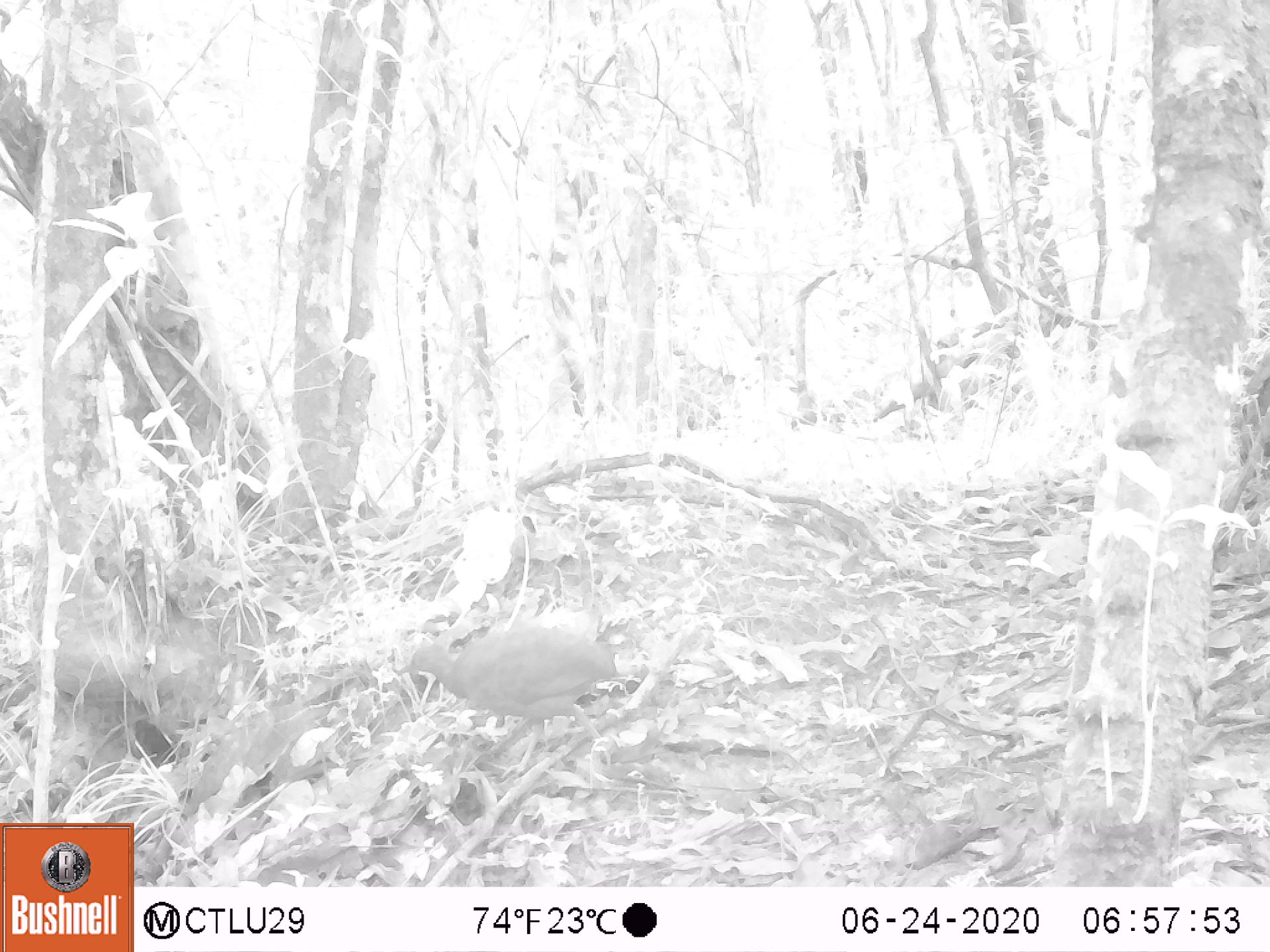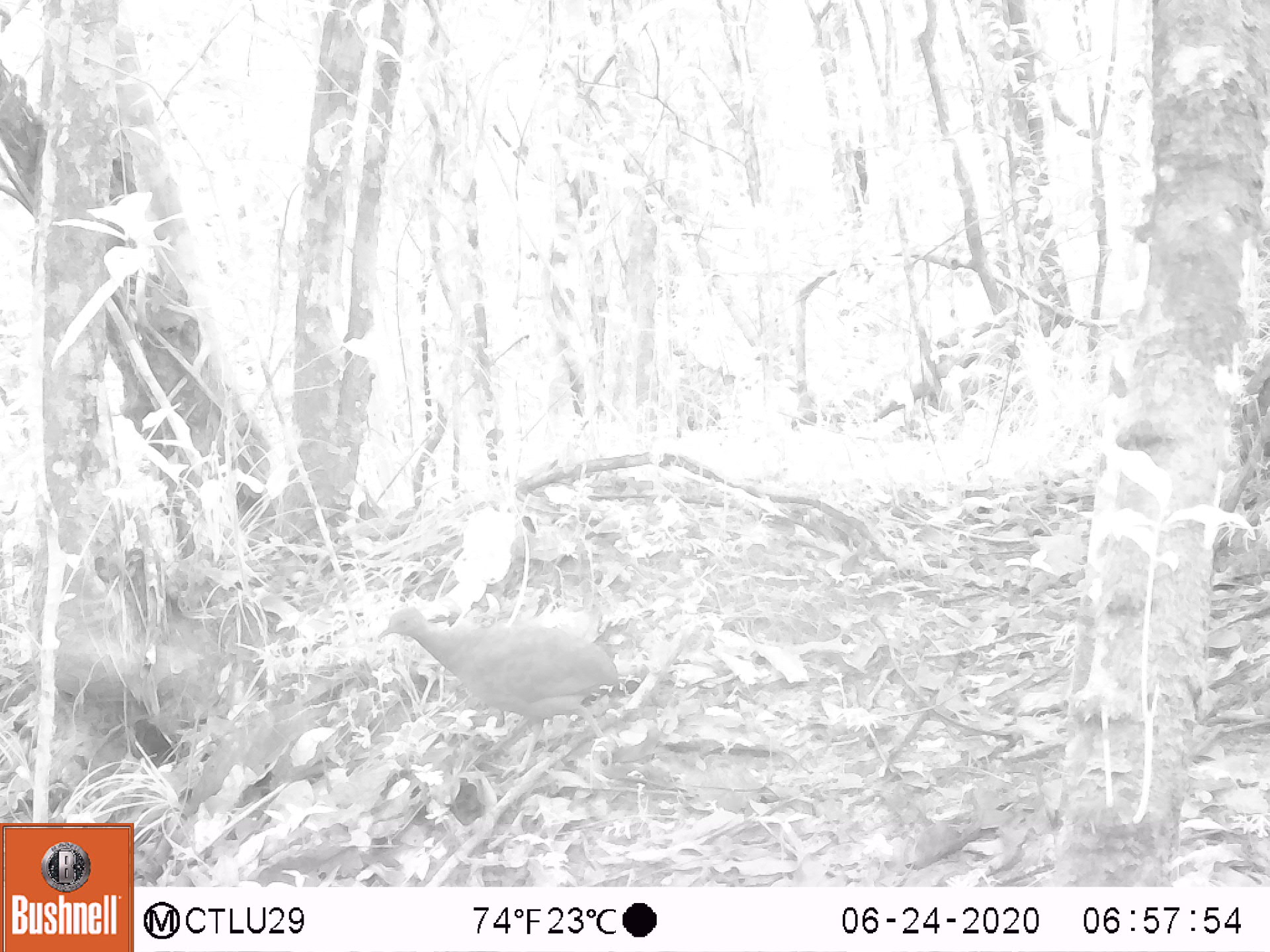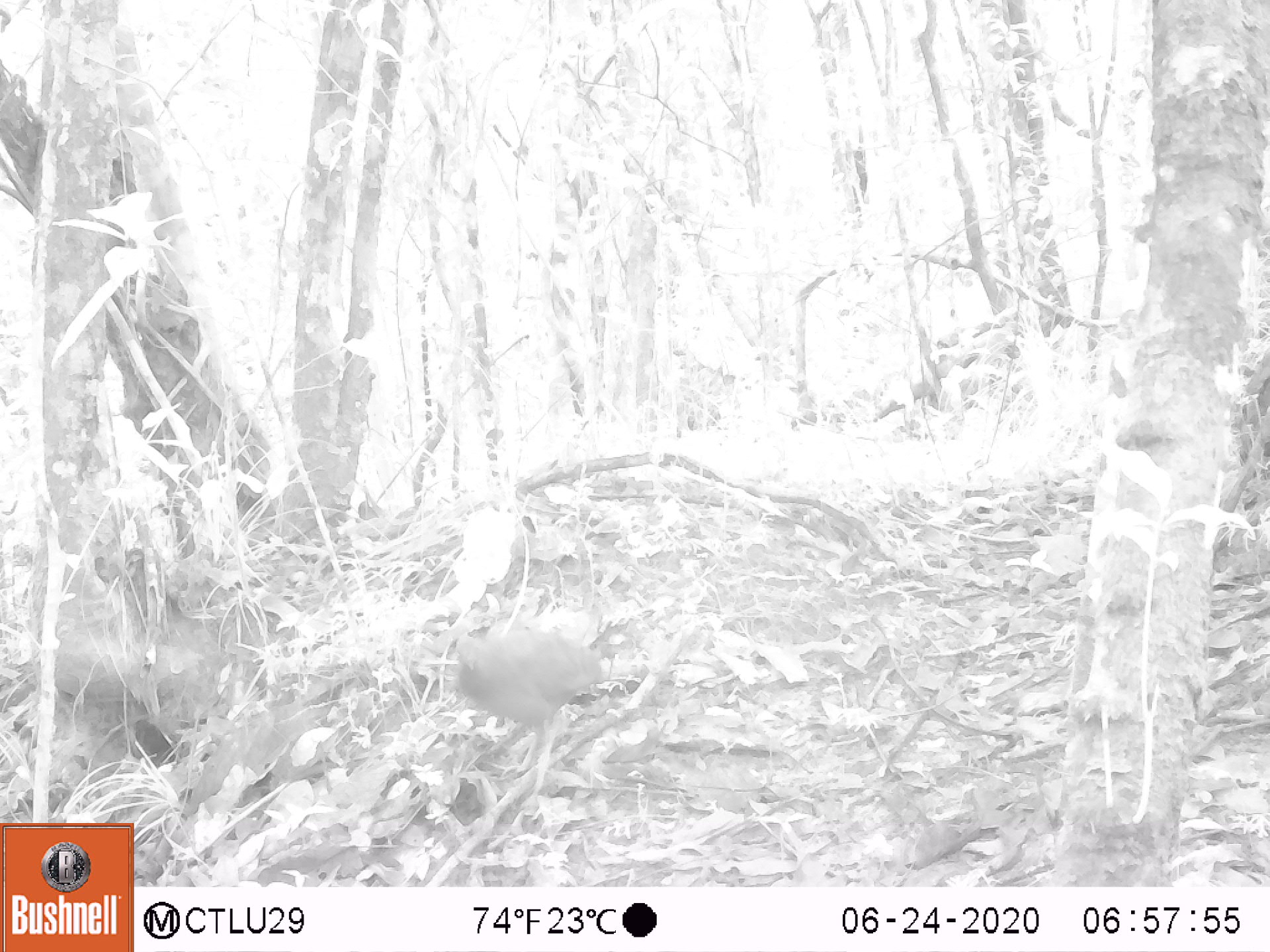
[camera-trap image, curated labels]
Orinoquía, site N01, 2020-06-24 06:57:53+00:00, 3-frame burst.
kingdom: Animalia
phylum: Chordata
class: Aves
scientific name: Aves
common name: bird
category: unknown bird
Unknown bird (bird) (Aves).